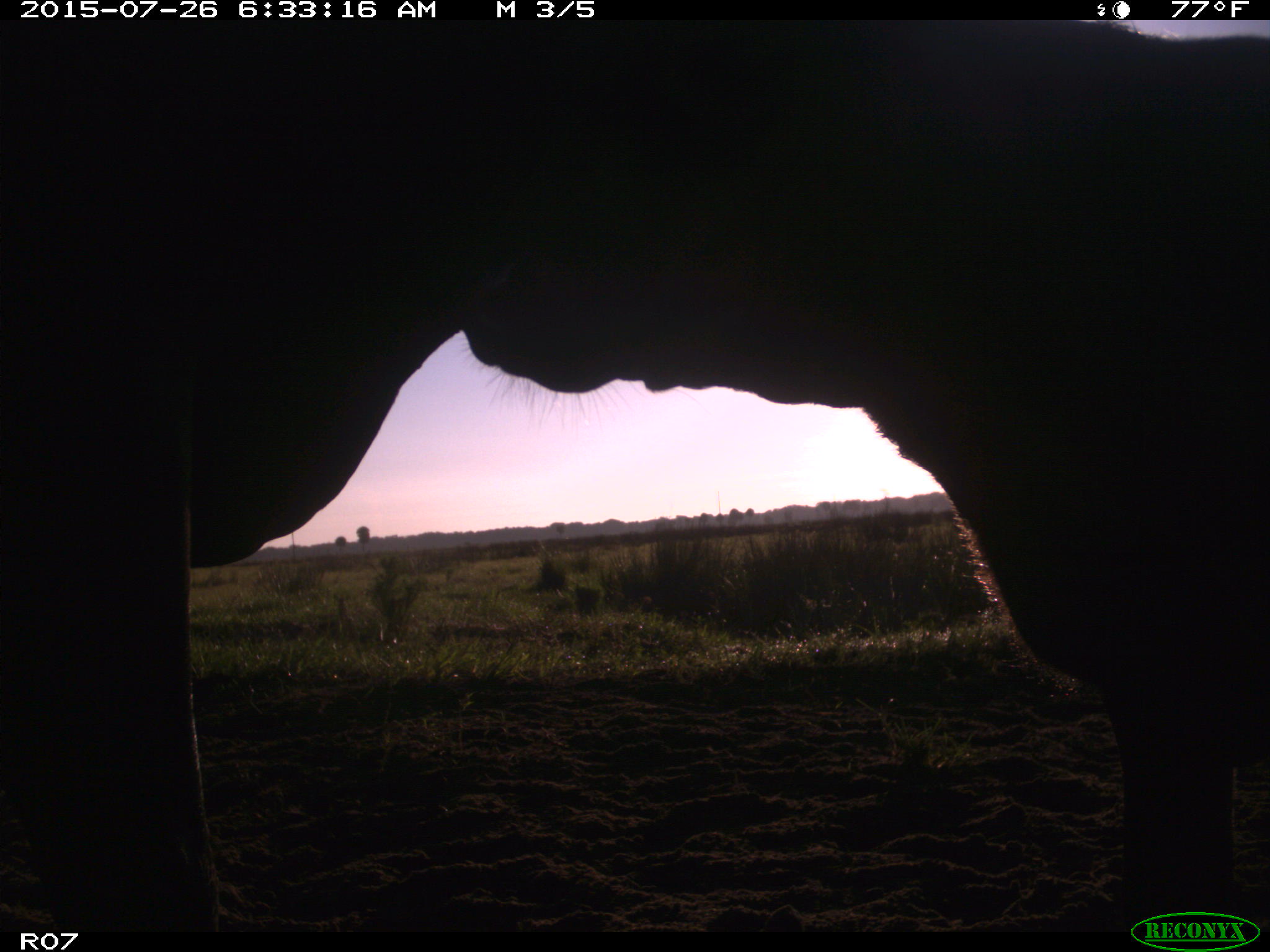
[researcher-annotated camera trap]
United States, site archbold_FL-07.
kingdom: Animalia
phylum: Chordata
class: Mammalia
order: Artiodactyla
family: Bovidae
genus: Bos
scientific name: Bos taurus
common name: domestic cow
Bos taurus (domestic cow).